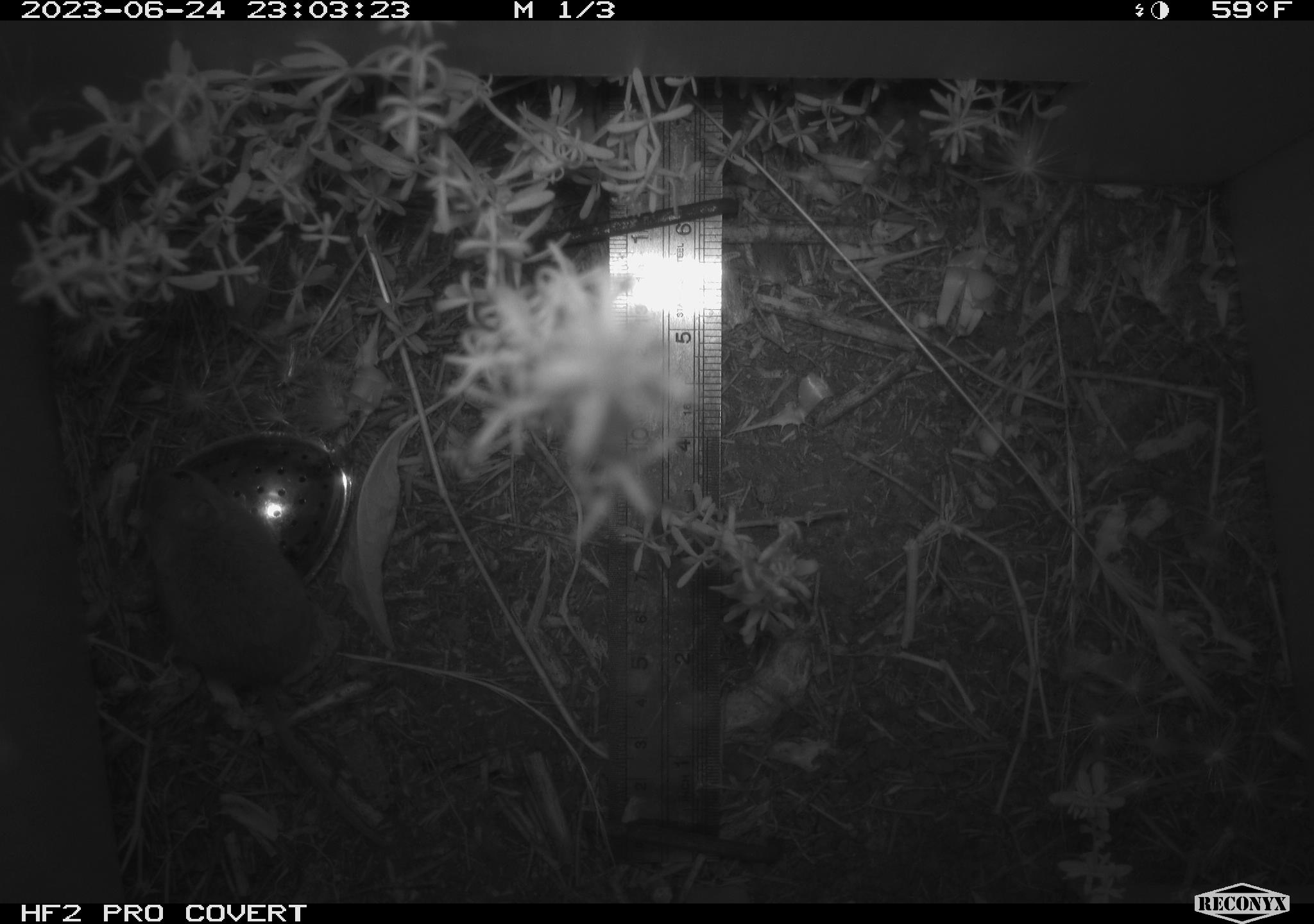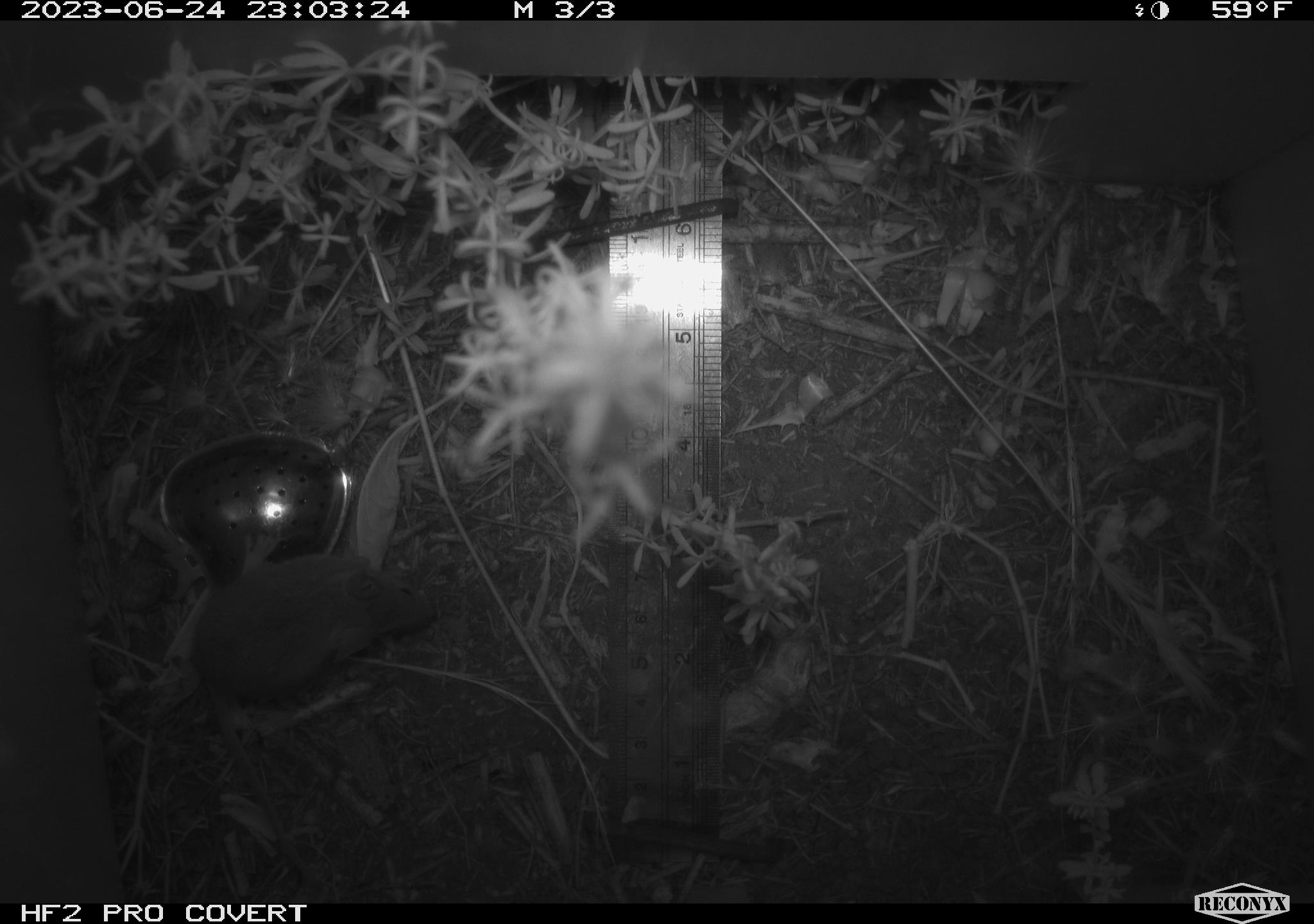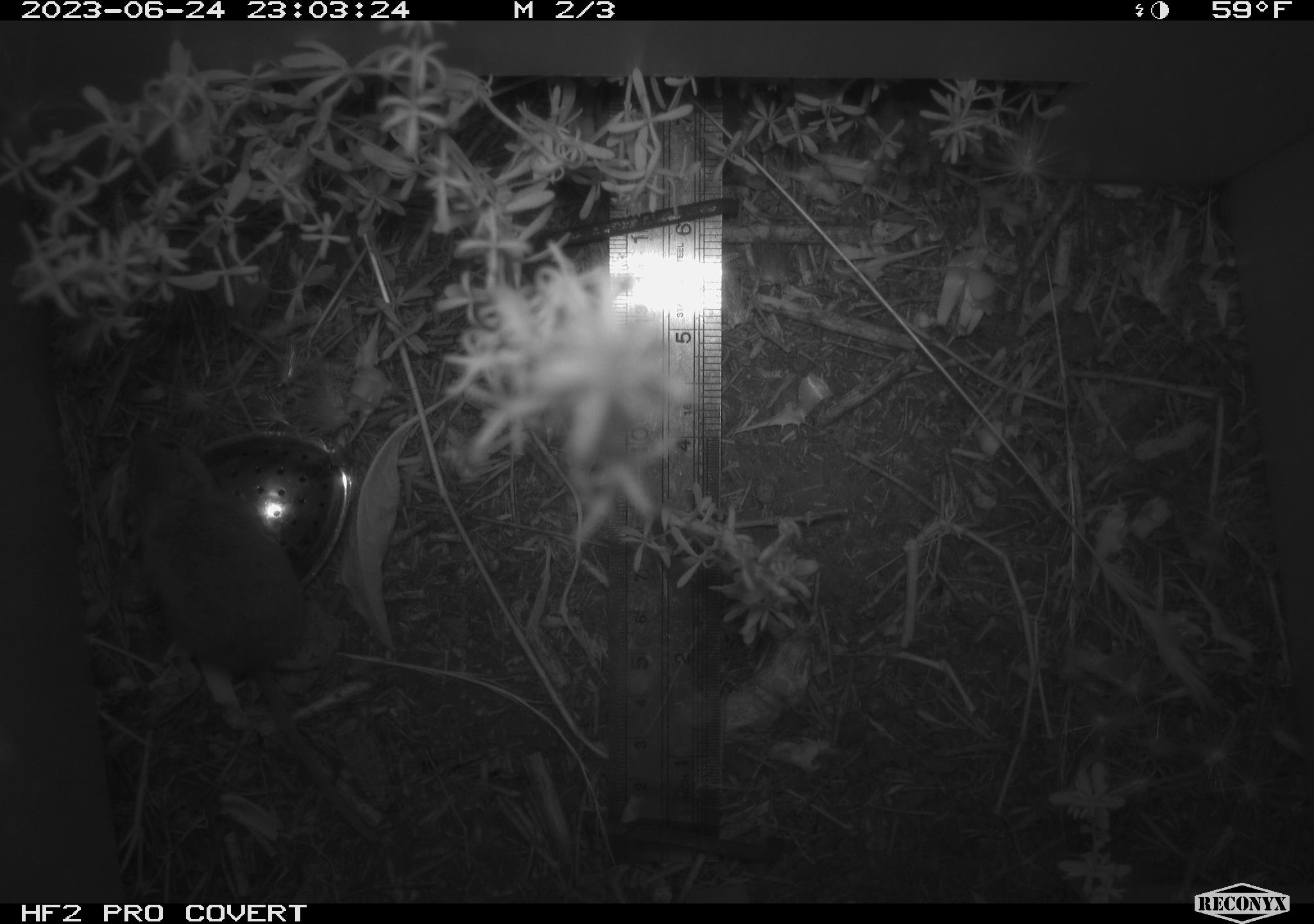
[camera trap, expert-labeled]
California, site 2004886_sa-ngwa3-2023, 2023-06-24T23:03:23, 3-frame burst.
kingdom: Animalia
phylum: Chordata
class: Mammalia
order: Rodentia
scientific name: Rodentia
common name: mouse species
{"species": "mouse species (Rodentia)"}